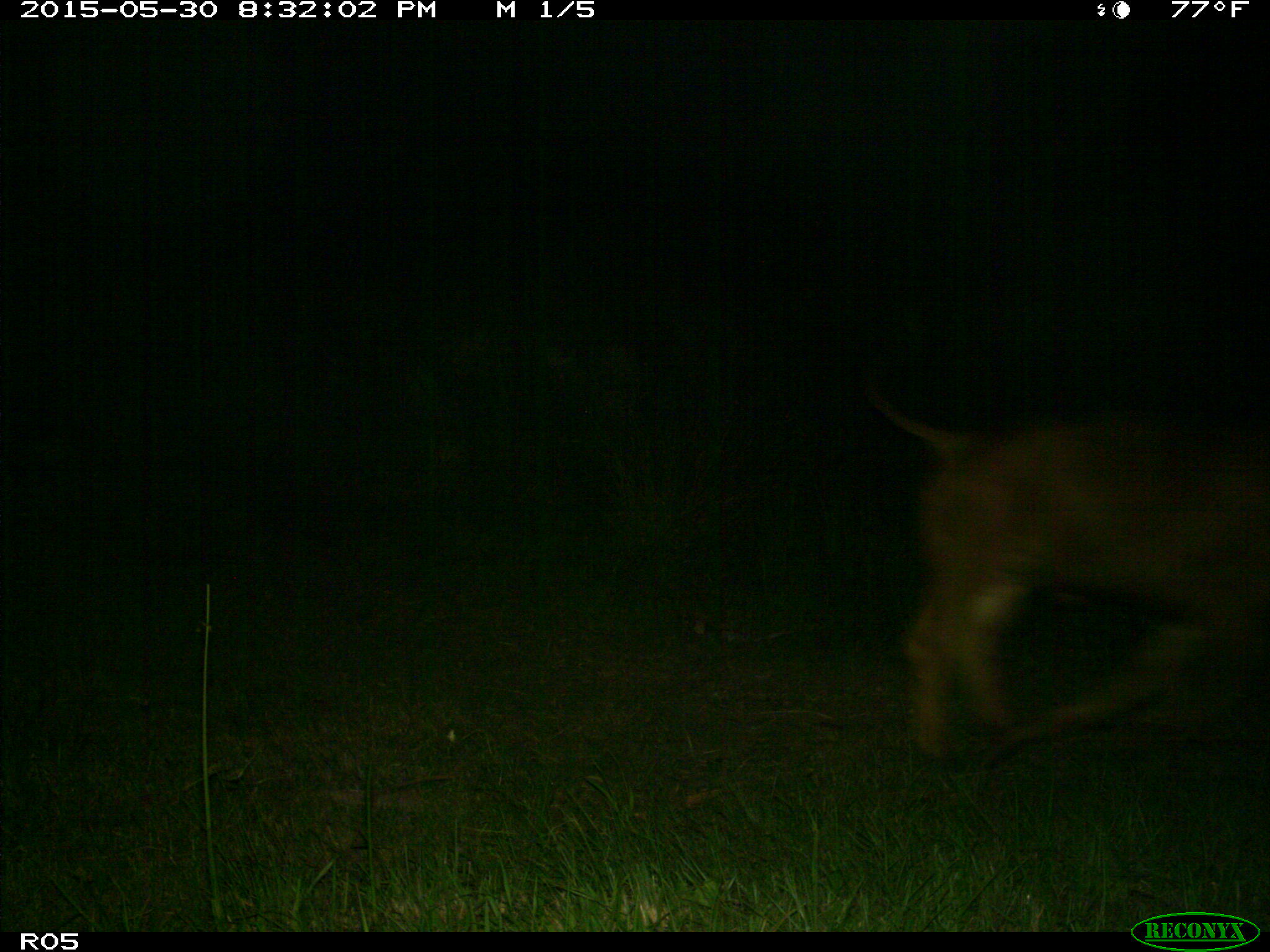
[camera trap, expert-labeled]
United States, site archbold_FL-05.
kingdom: Animalia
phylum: Chordata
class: Mammalia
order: Artiodactyla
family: Bovidae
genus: Bos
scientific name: Bos taurus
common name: domestic cow